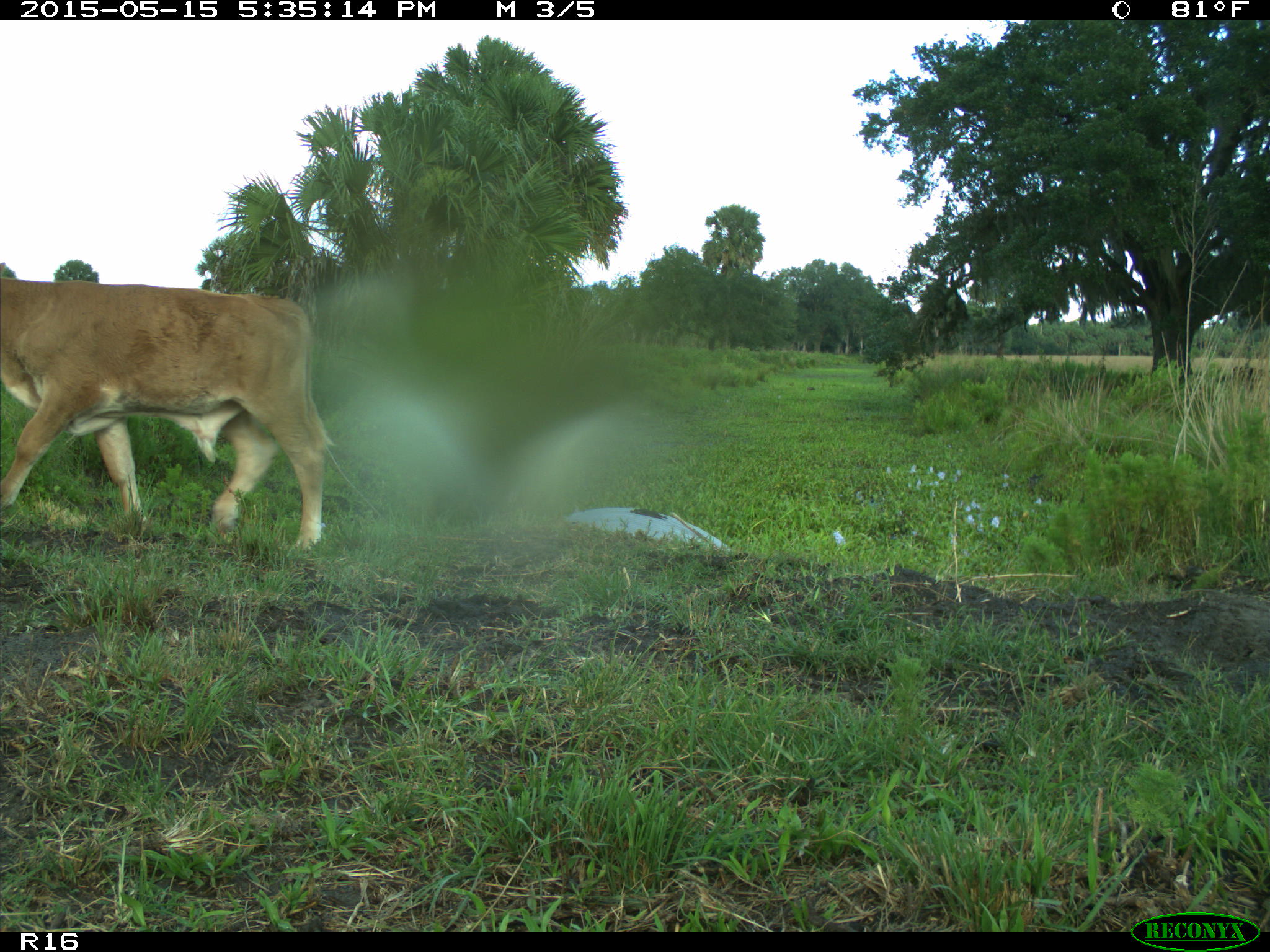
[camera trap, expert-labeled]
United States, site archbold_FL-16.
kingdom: Animalia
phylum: Chordata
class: Mammalia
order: Artiodactyla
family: Bovidae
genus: Bos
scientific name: Bos taurus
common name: domestic cow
Bos taurus (domestic cow).